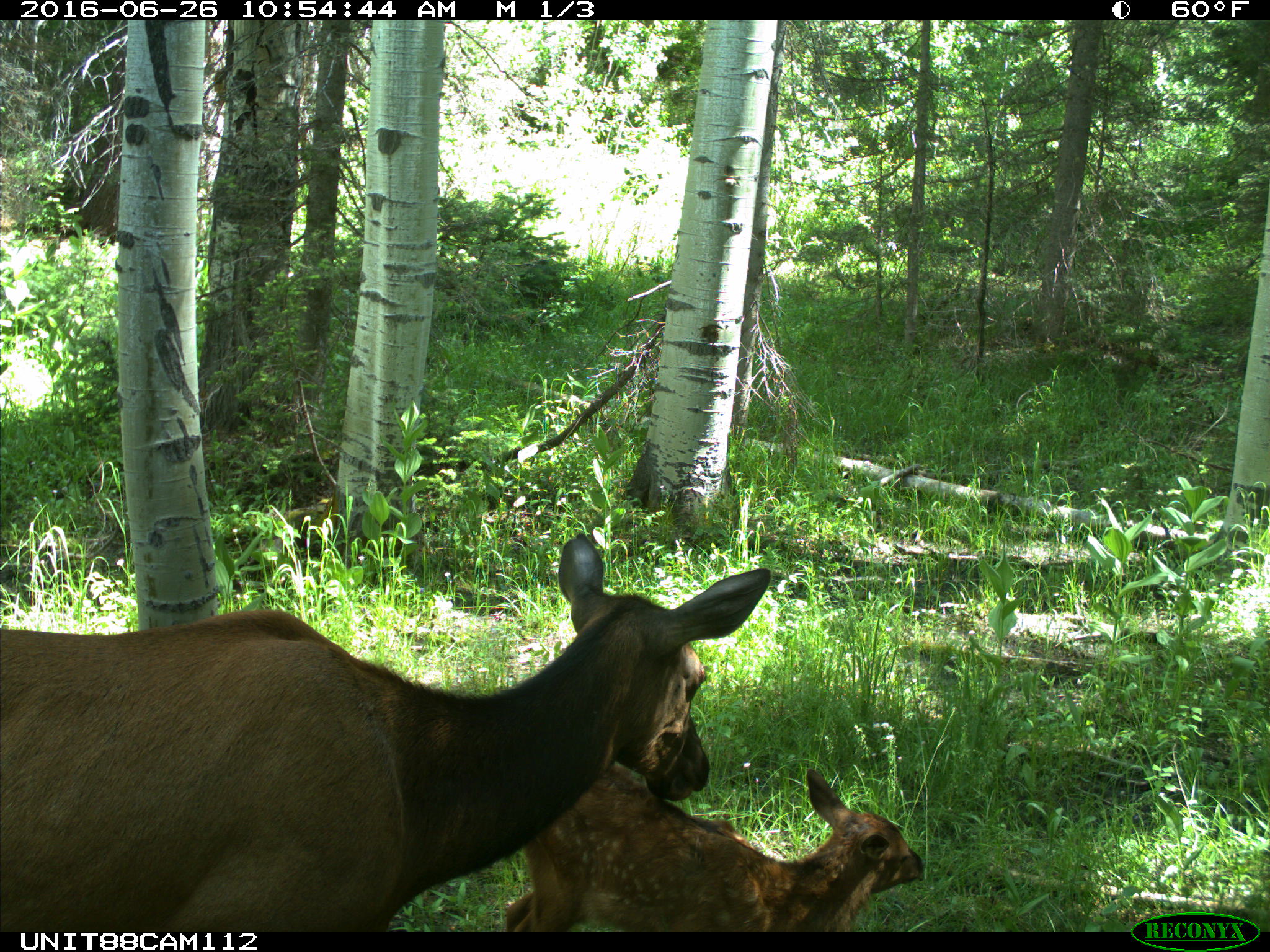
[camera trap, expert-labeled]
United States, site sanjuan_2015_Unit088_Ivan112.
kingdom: Animalia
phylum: Chordata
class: Mammalia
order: Artiodactyla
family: Cervidae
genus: Cervus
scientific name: Cervus elaphus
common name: red deer